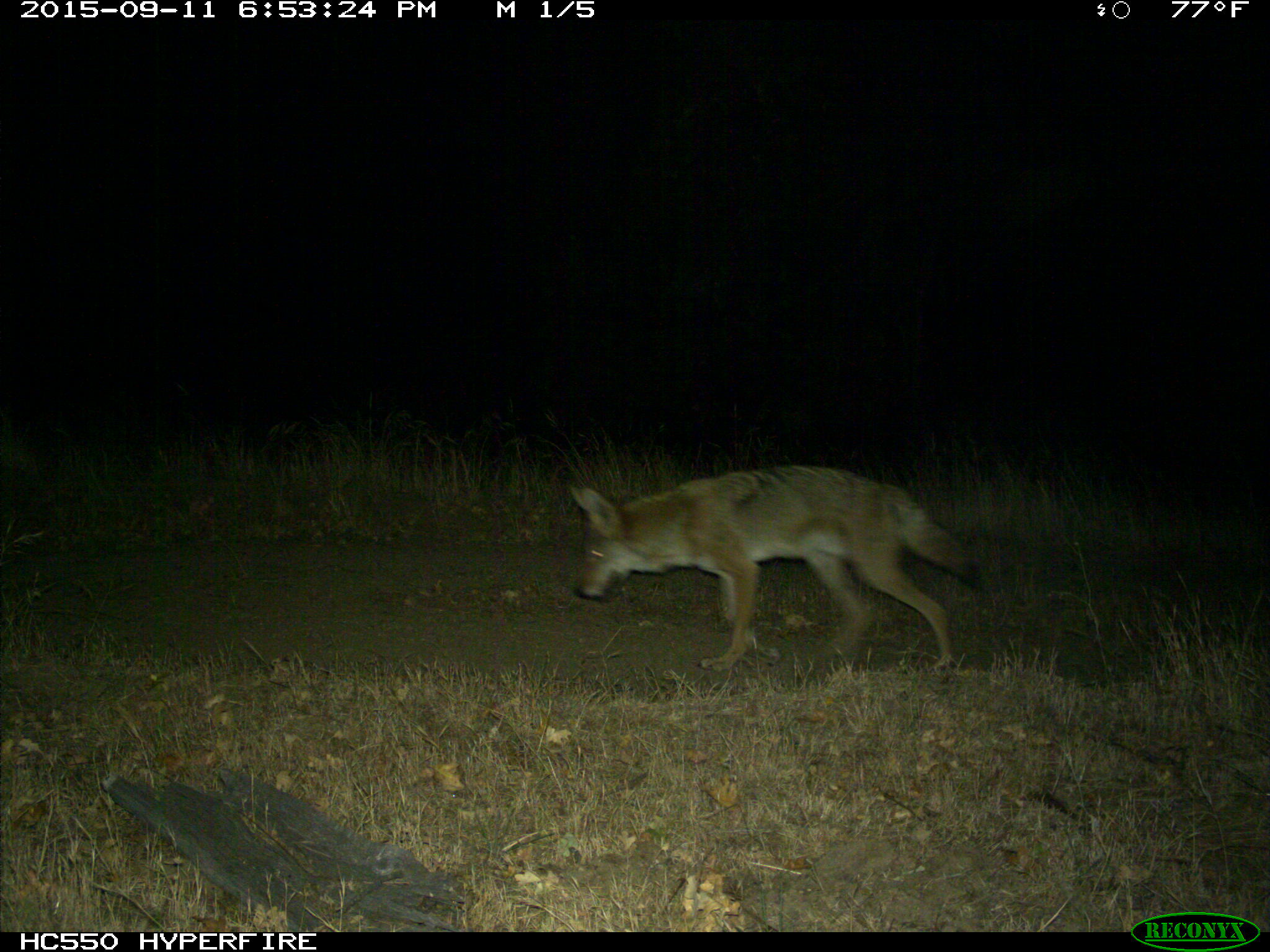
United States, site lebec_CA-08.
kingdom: Animalia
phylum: Chordata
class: Mammalia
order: Carnivora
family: Canidae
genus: Canis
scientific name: Canis latrans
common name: coyote